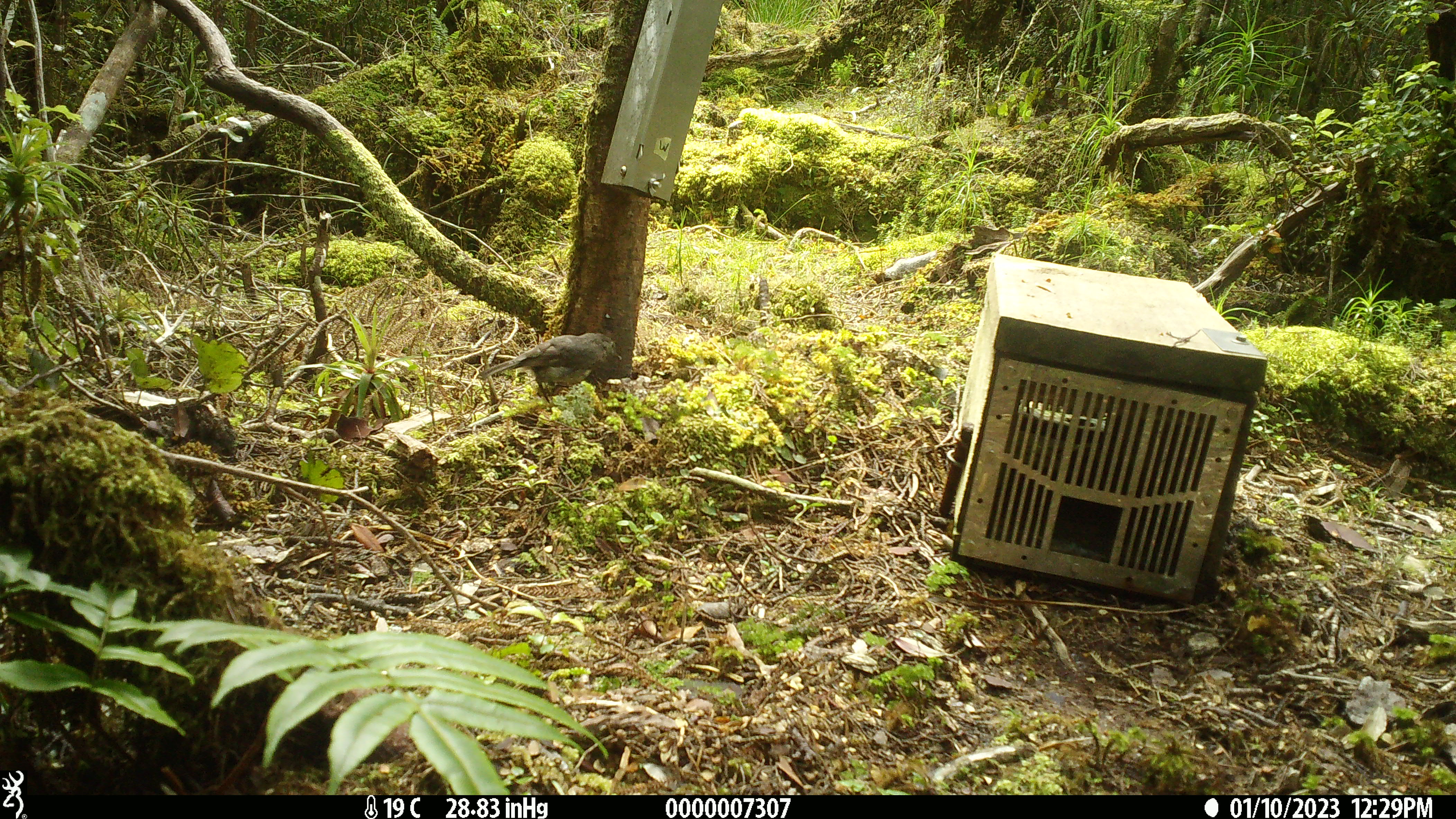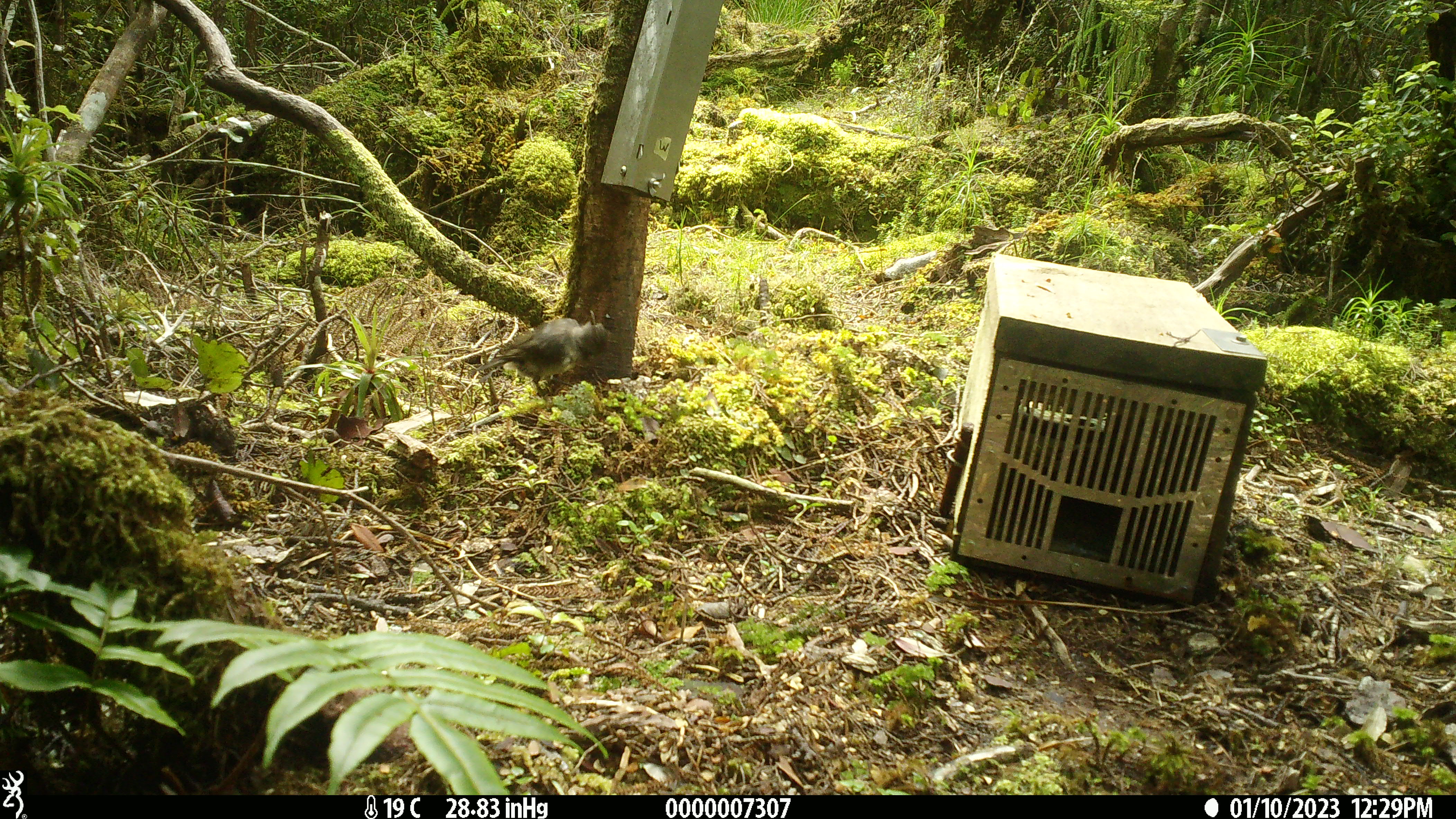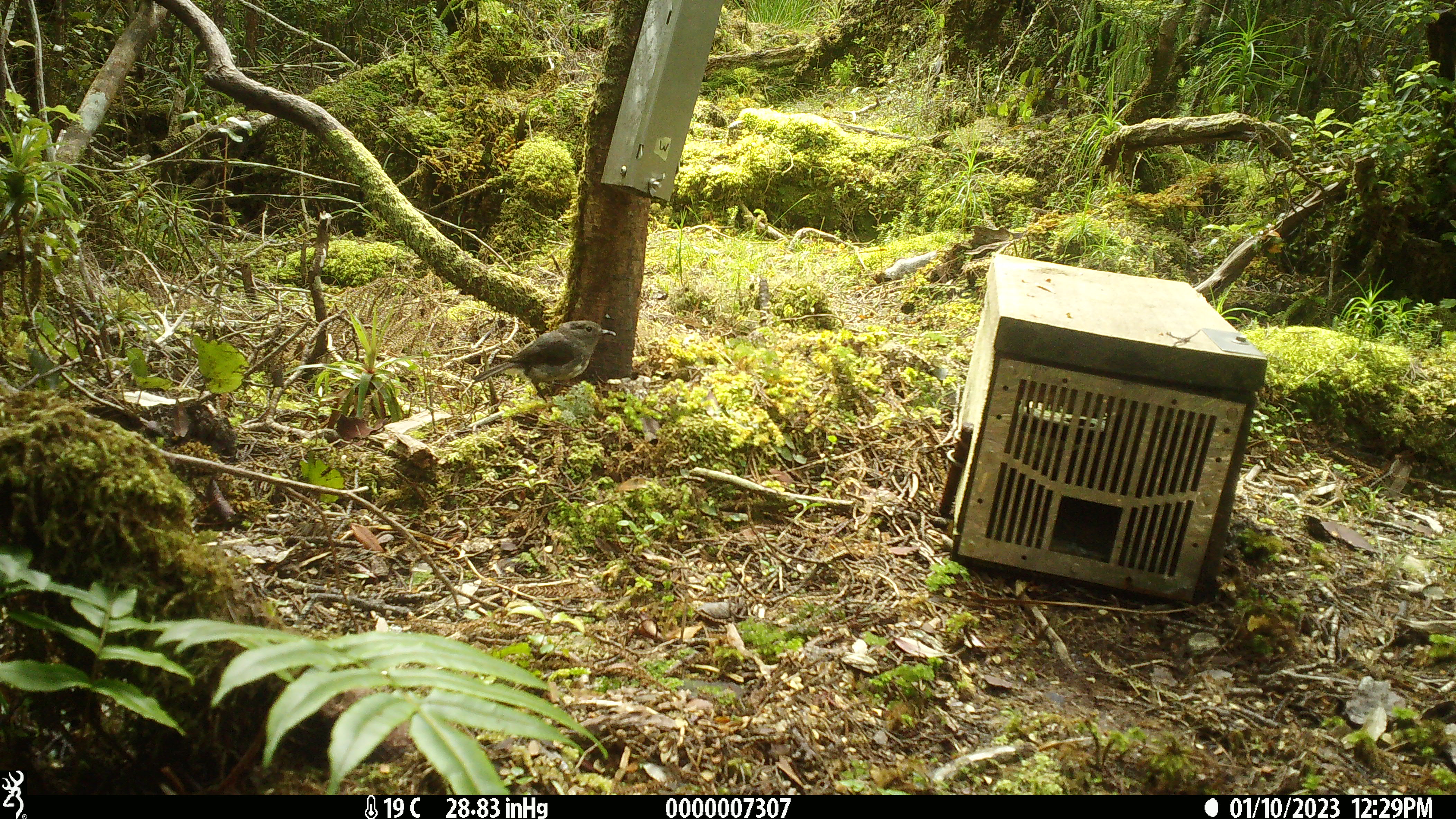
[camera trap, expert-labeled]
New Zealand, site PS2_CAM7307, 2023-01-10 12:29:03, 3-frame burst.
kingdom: Animalia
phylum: Chordata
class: Aves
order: Passeriformes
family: Petroicidae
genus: Petroica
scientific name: Petroica australis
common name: new zealand robin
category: robin